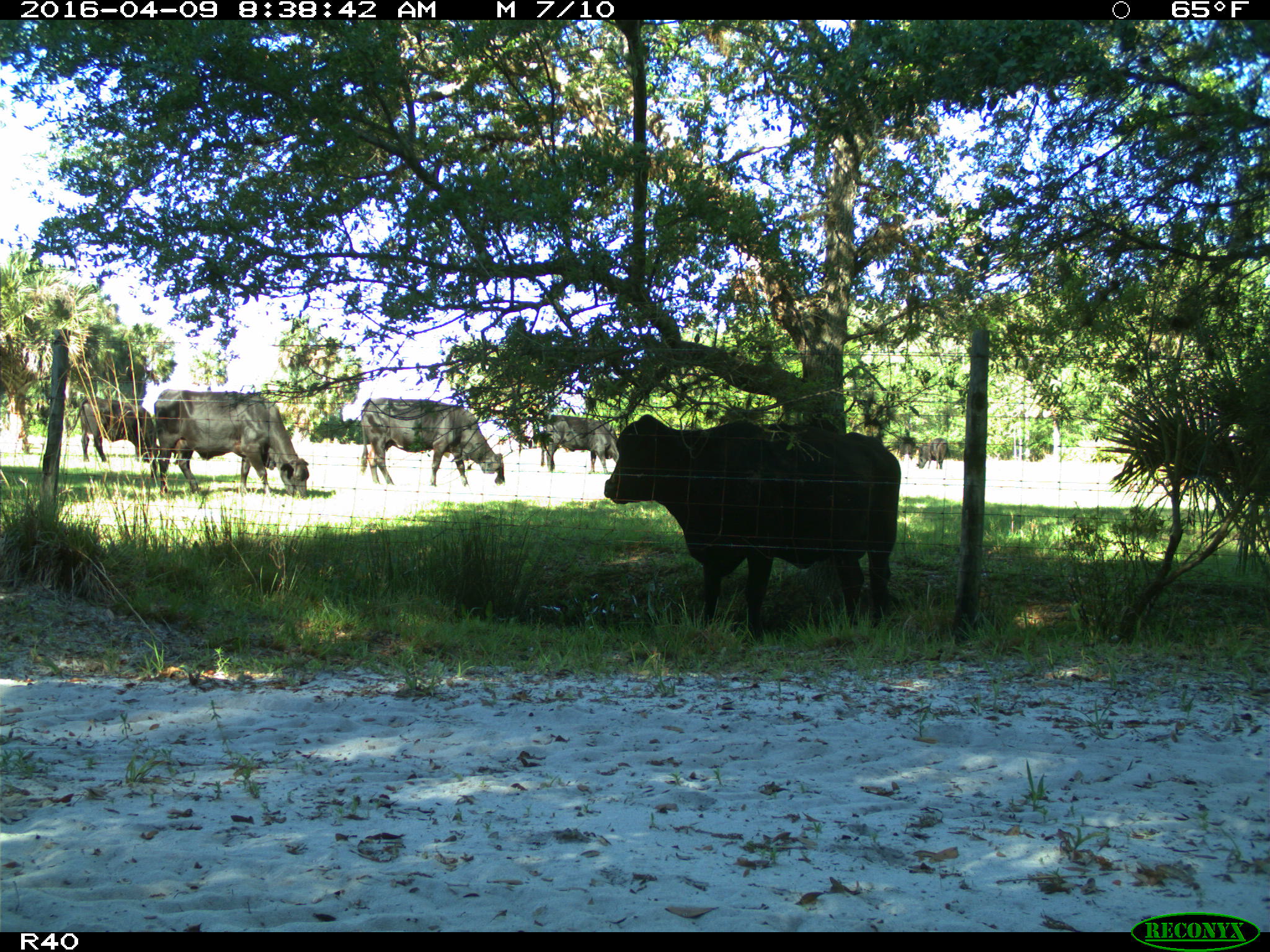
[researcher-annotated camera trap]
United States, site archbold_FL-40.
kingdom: Animalia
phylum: Chordata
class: Mammalia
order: Artiodactyla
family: Bovidae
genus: Bos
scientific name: Bos taurus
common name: domestic cow